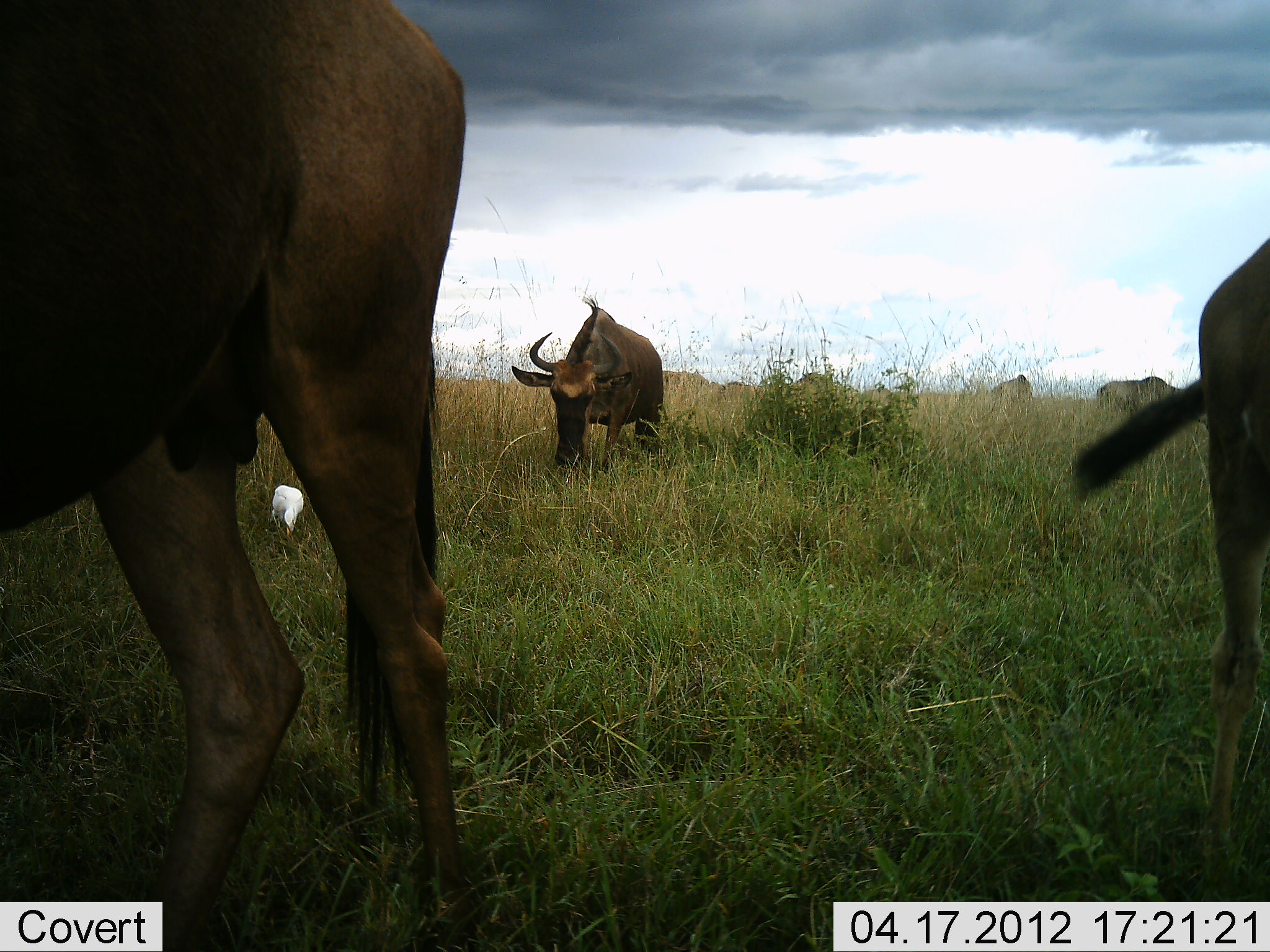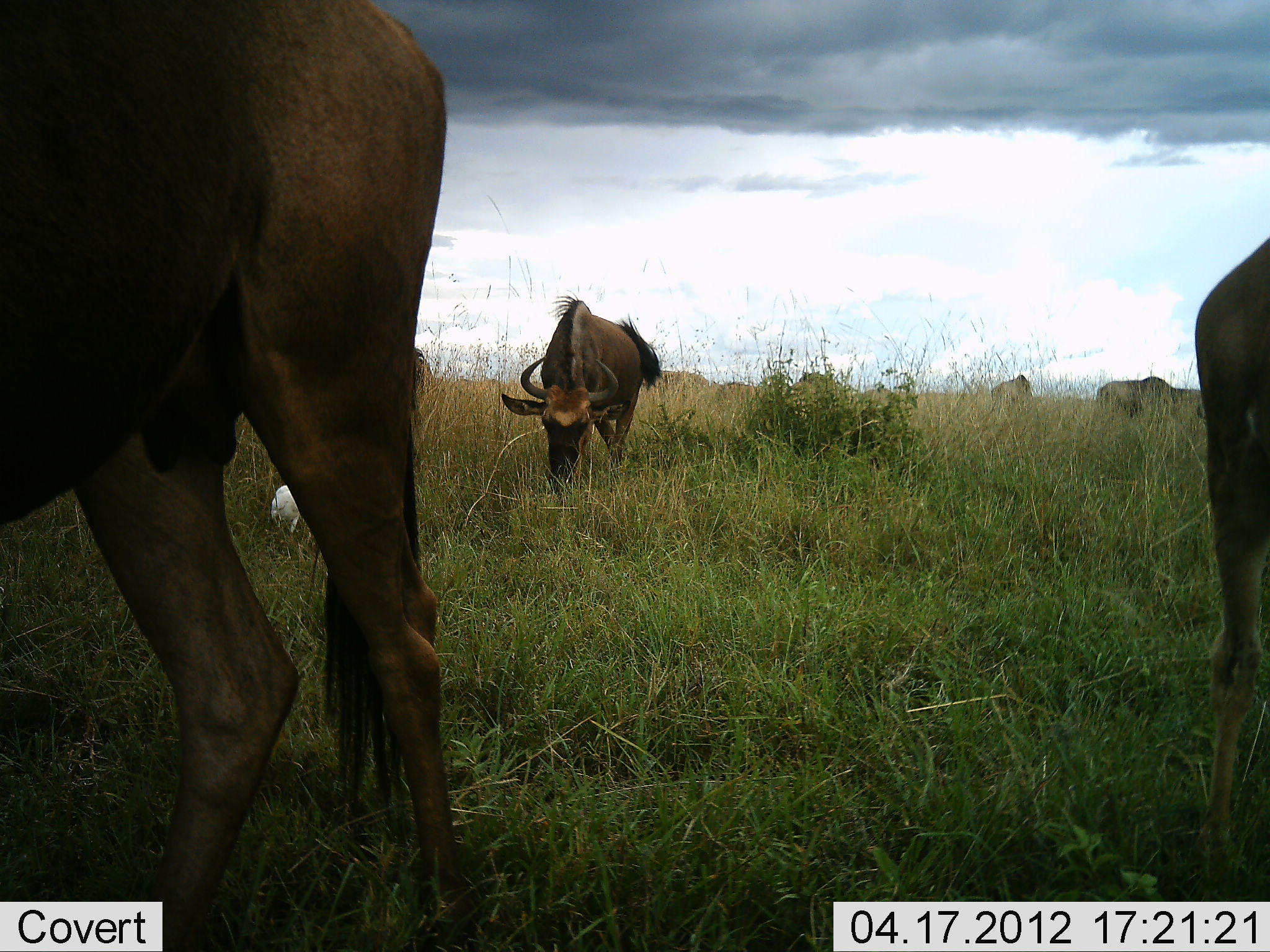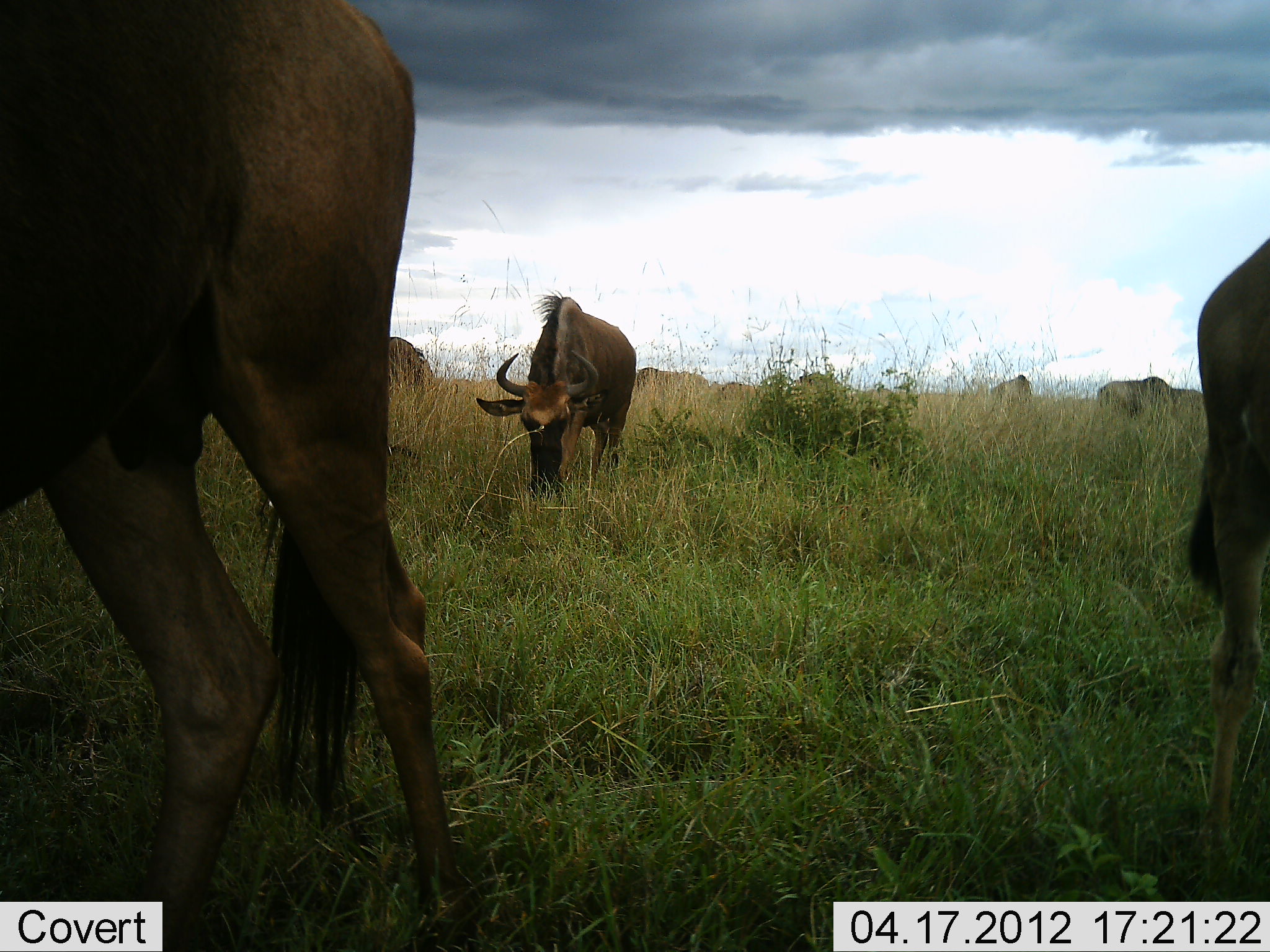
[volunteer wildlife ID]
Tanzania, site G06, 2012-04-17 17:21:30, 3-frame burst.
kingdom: Animalia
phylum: Chordata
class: Mammalia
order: Artiodactyla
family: Bovidae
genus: Connochaetes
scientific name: Connochaetes taurinus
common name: blue wildebeest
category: wildebeest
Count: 8.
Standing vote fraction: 38%.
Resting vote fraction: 3%.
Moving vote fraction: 16%.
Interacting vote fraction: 0%.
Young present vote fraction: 0%.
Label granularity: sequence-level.